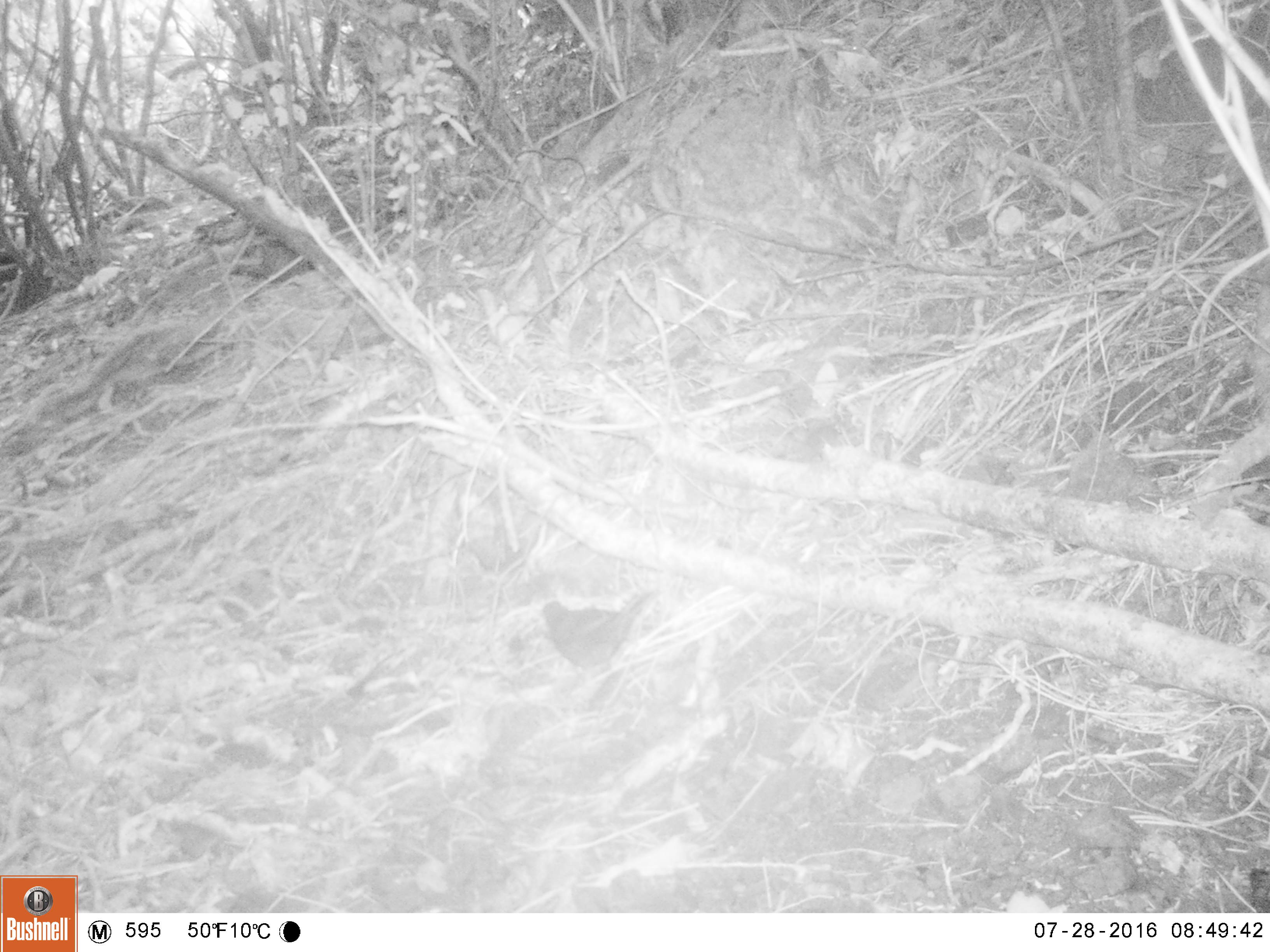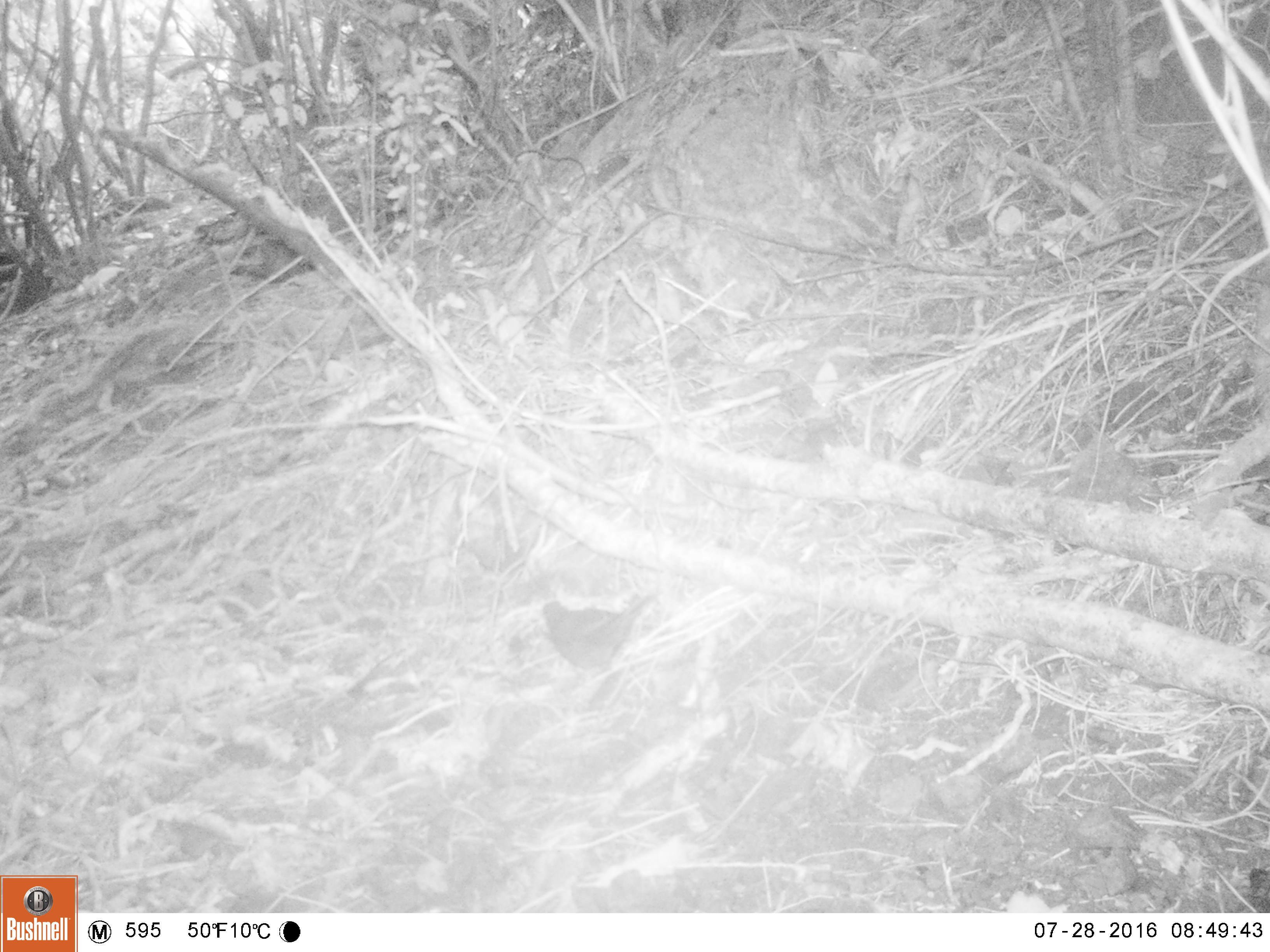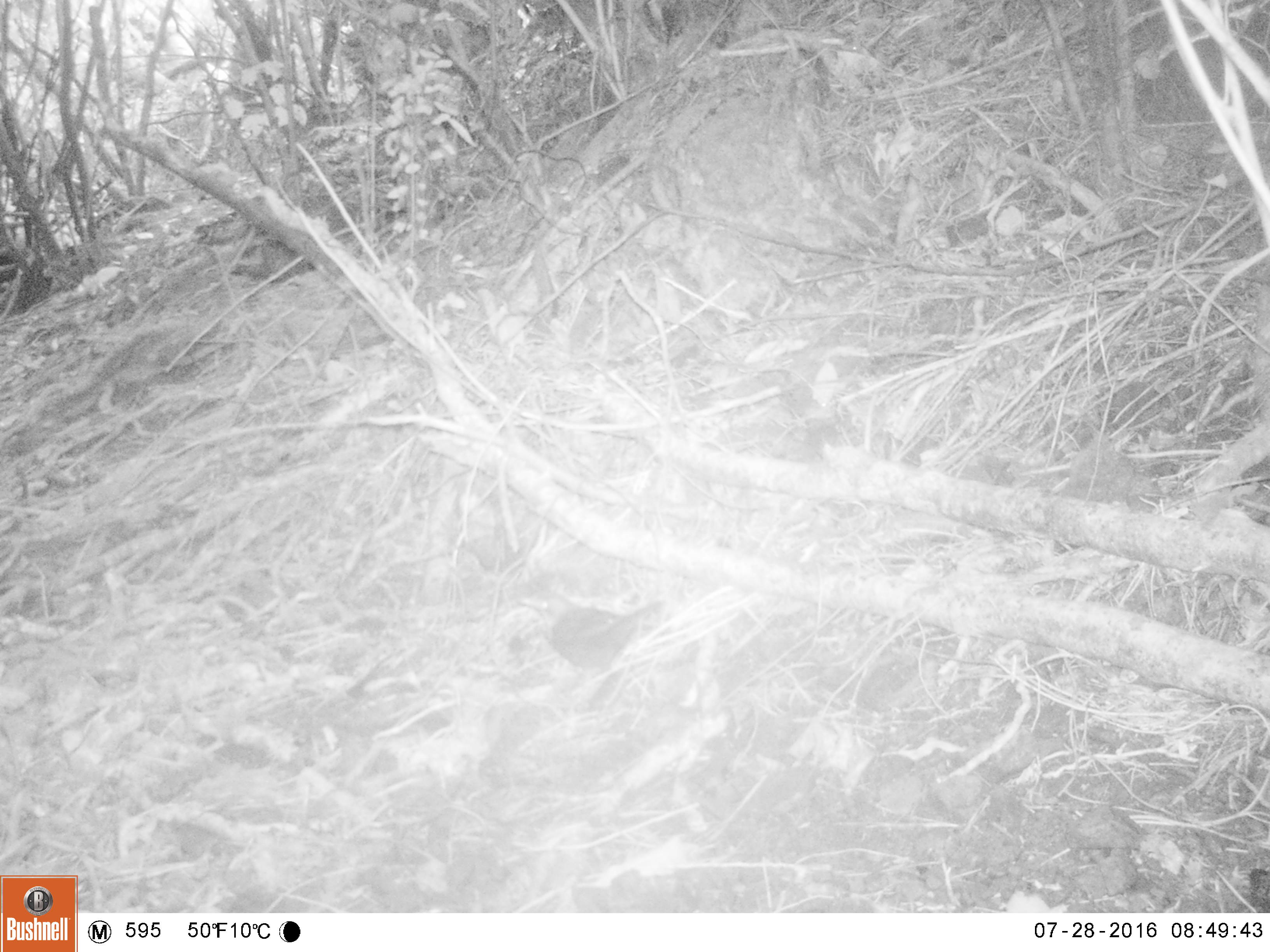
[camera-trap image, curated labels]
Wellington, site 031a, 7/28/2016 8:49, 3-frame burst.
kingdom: Animalia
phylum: Chordata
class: Aves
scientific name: Aves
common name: bird